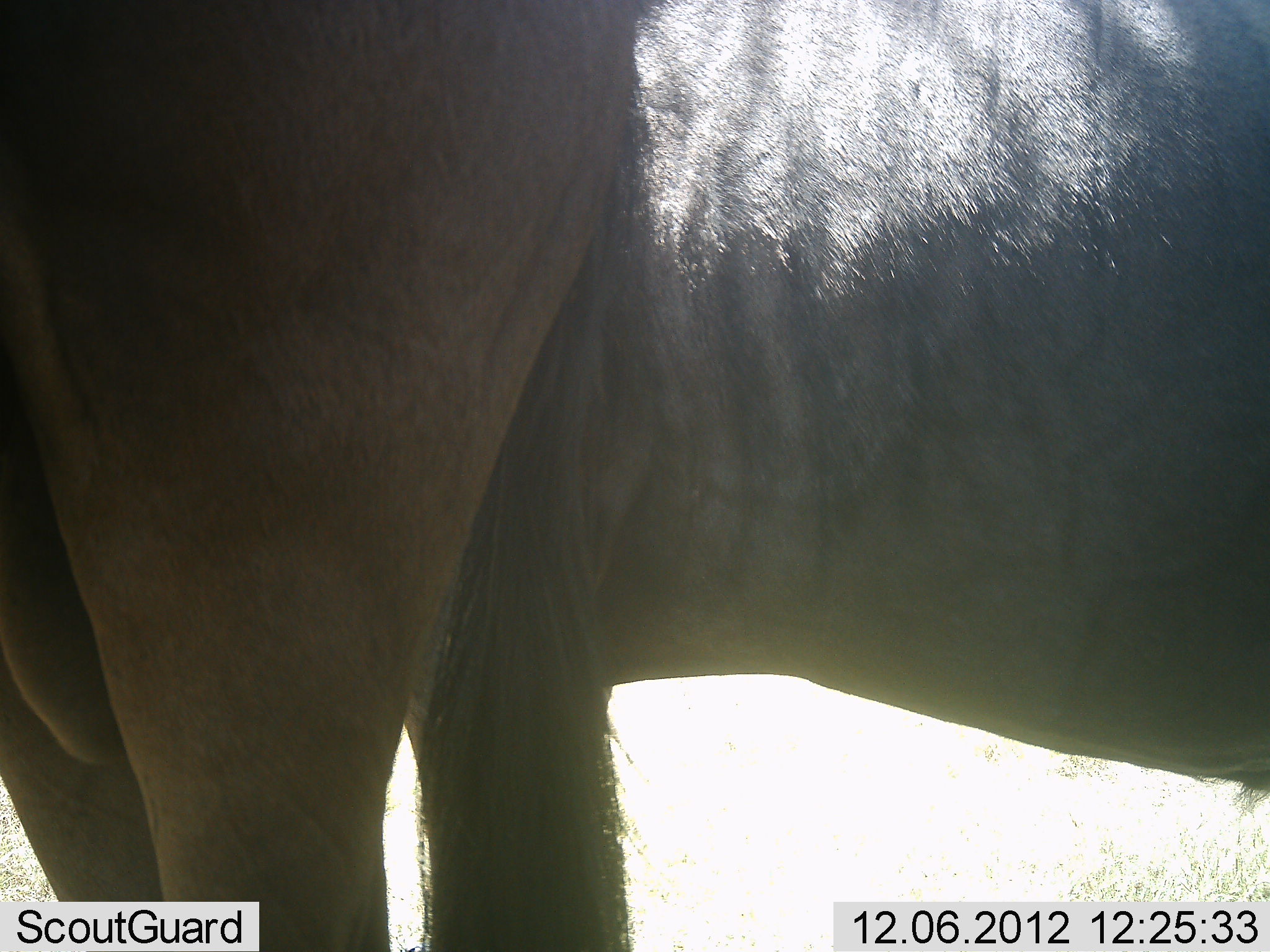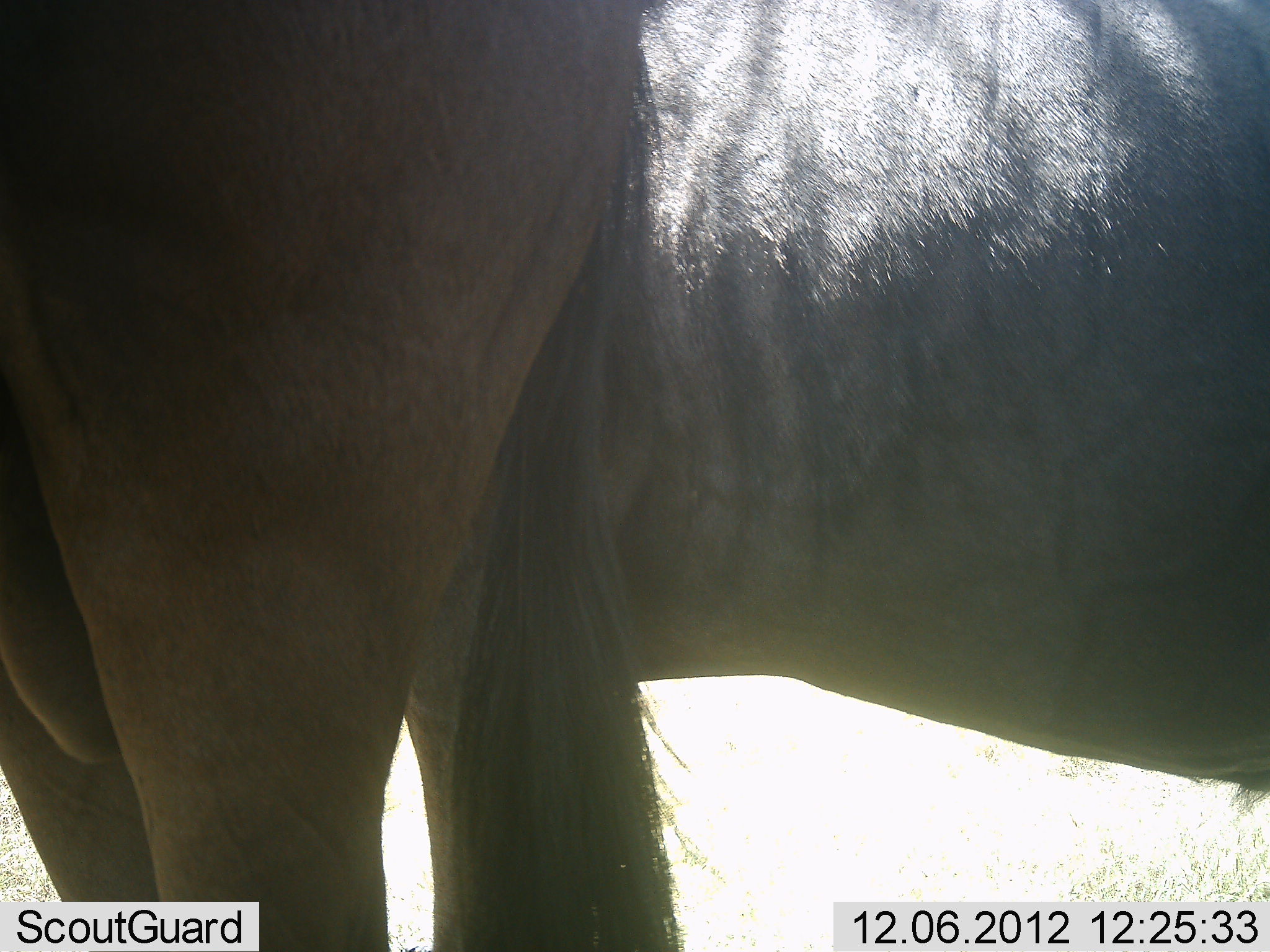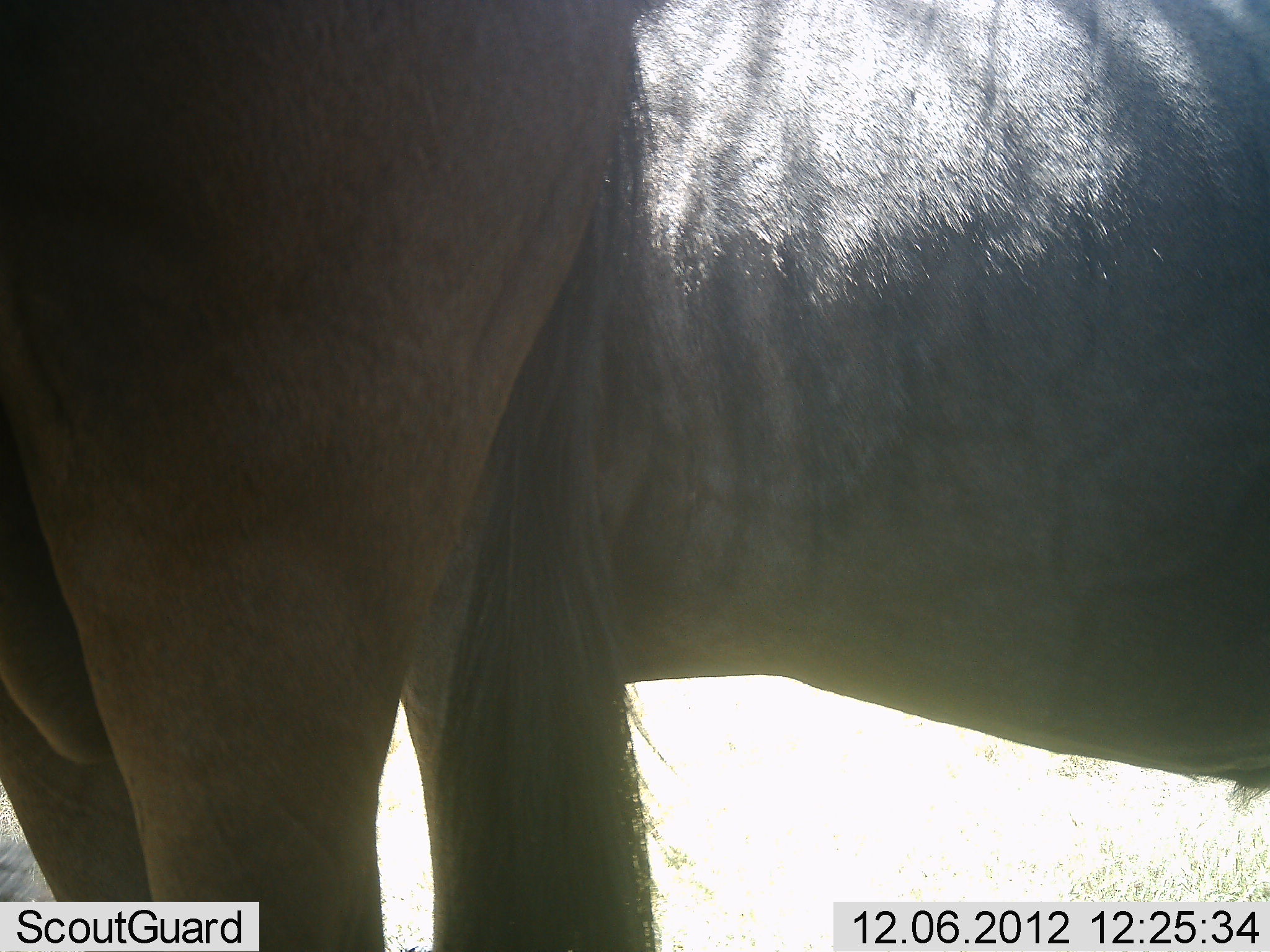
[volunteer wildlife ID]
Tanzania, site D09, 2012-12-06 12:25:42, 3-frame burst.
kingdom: Animalia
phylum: Chordata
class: Mammalia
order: Artiodactyla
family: Bovidae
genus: Connochaetes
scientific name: Connochaetes taurinus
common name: blue wildebeest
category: wildebeest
Wildebeest (blue wildebeest) (Connochaetes taurinus), count 2. Behavior (volunteer vote fractions): standing 100%, resting 0%, moving 0%, interacting 0%. Young present (vote fraction): 0%. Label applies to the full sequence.